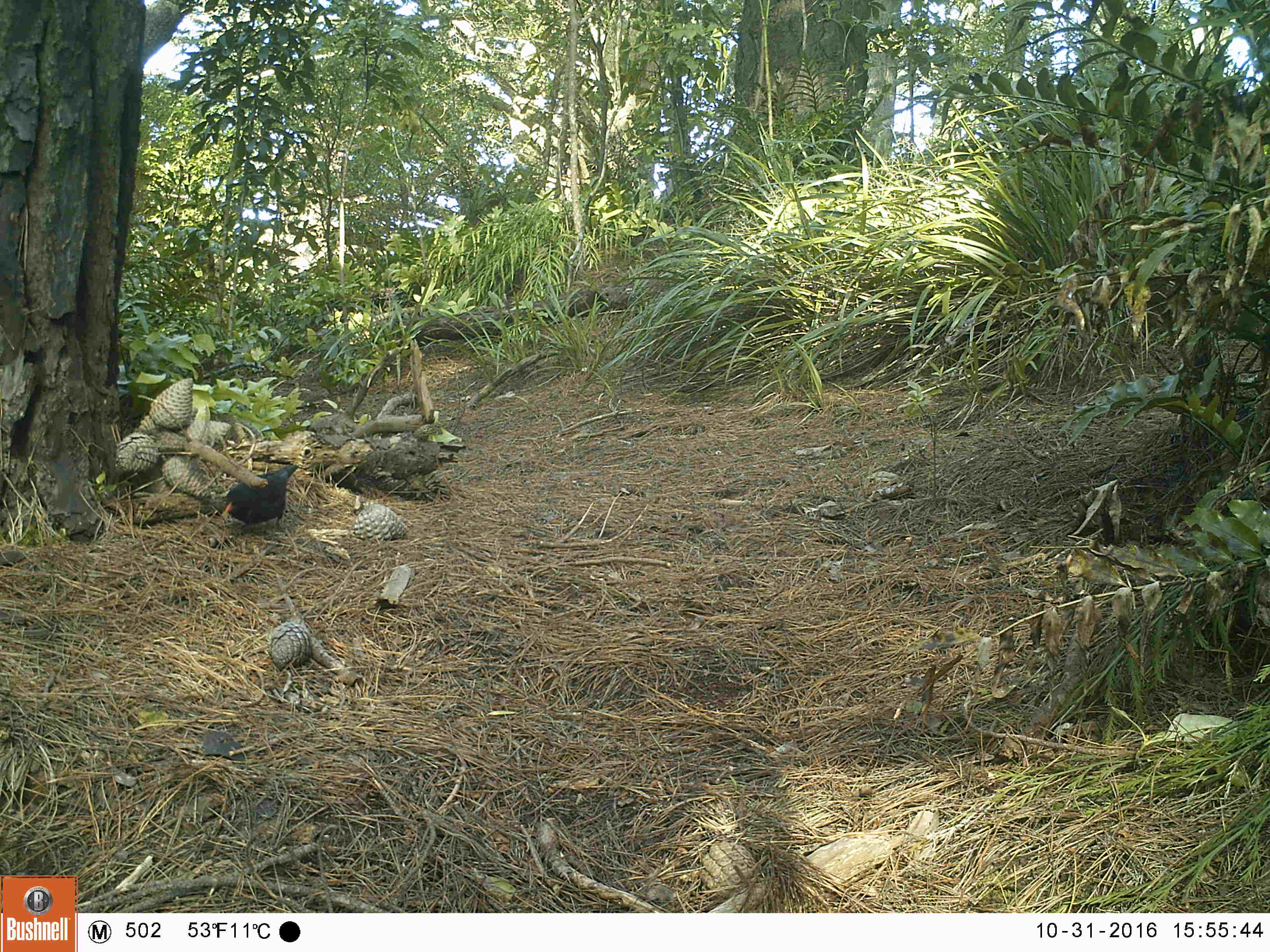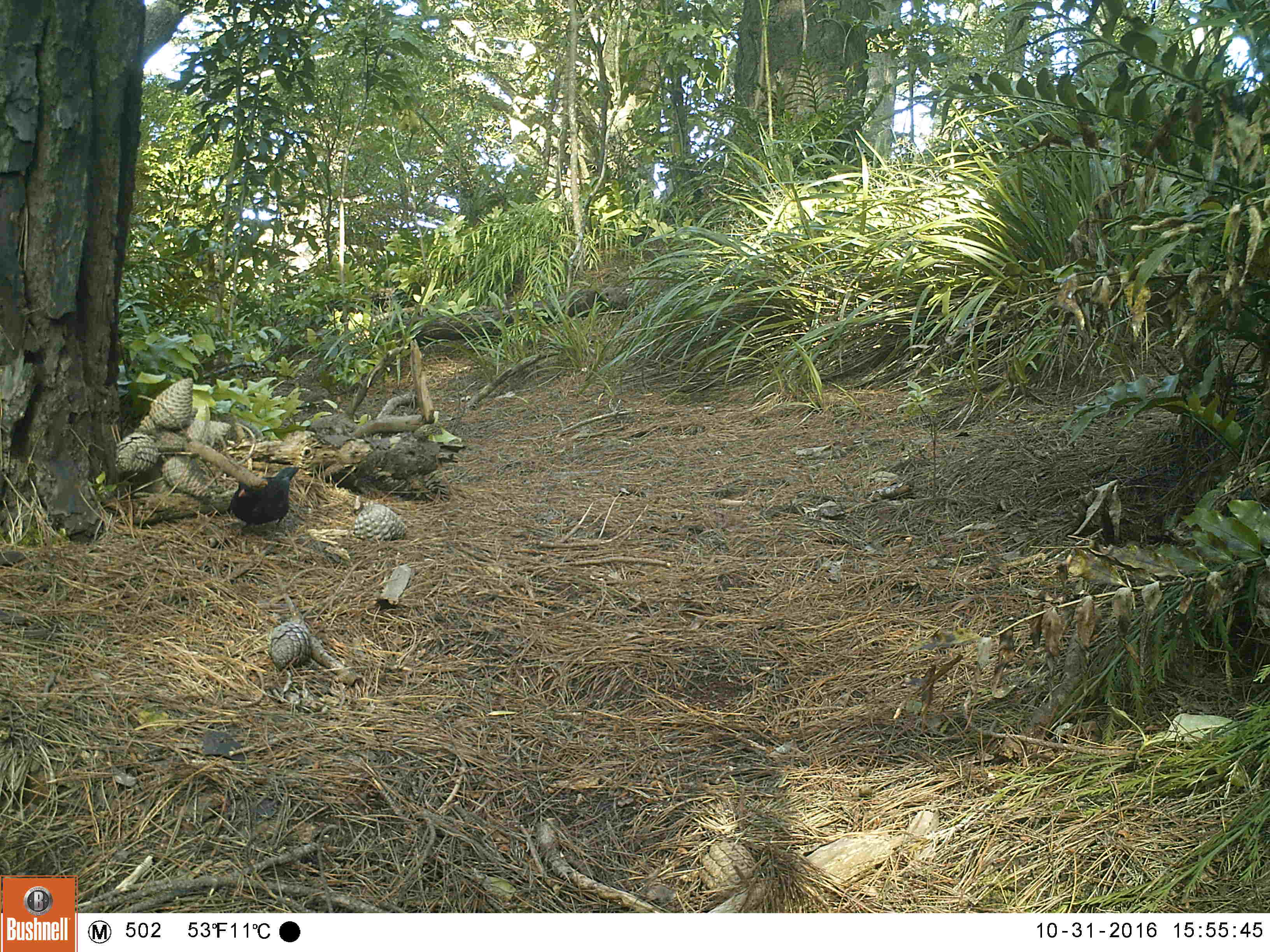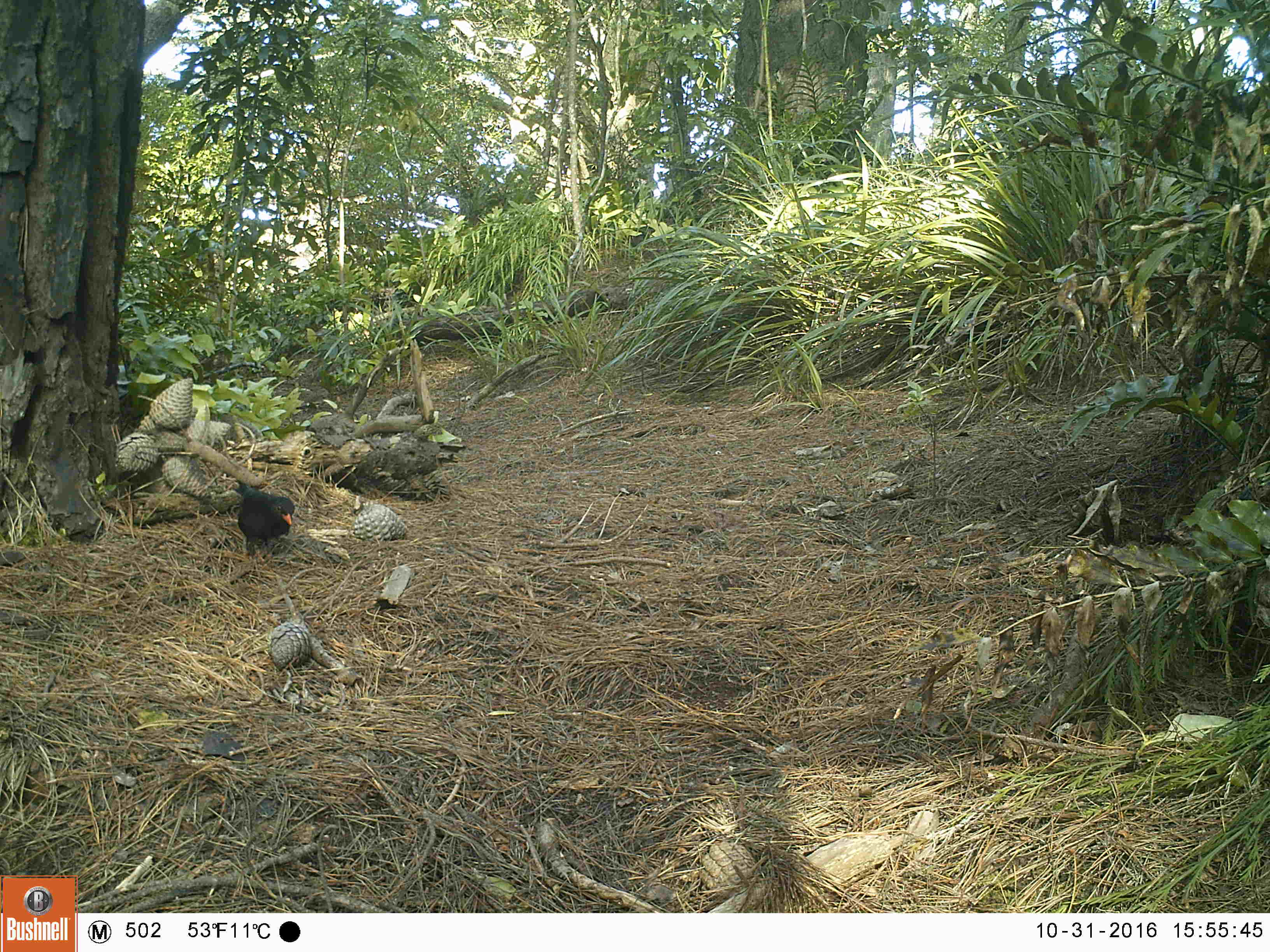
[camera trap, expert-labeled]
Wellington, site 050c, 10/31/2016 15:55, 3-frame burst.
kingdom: Animalia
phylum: Chordata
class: Aves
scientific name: Aves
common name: bird